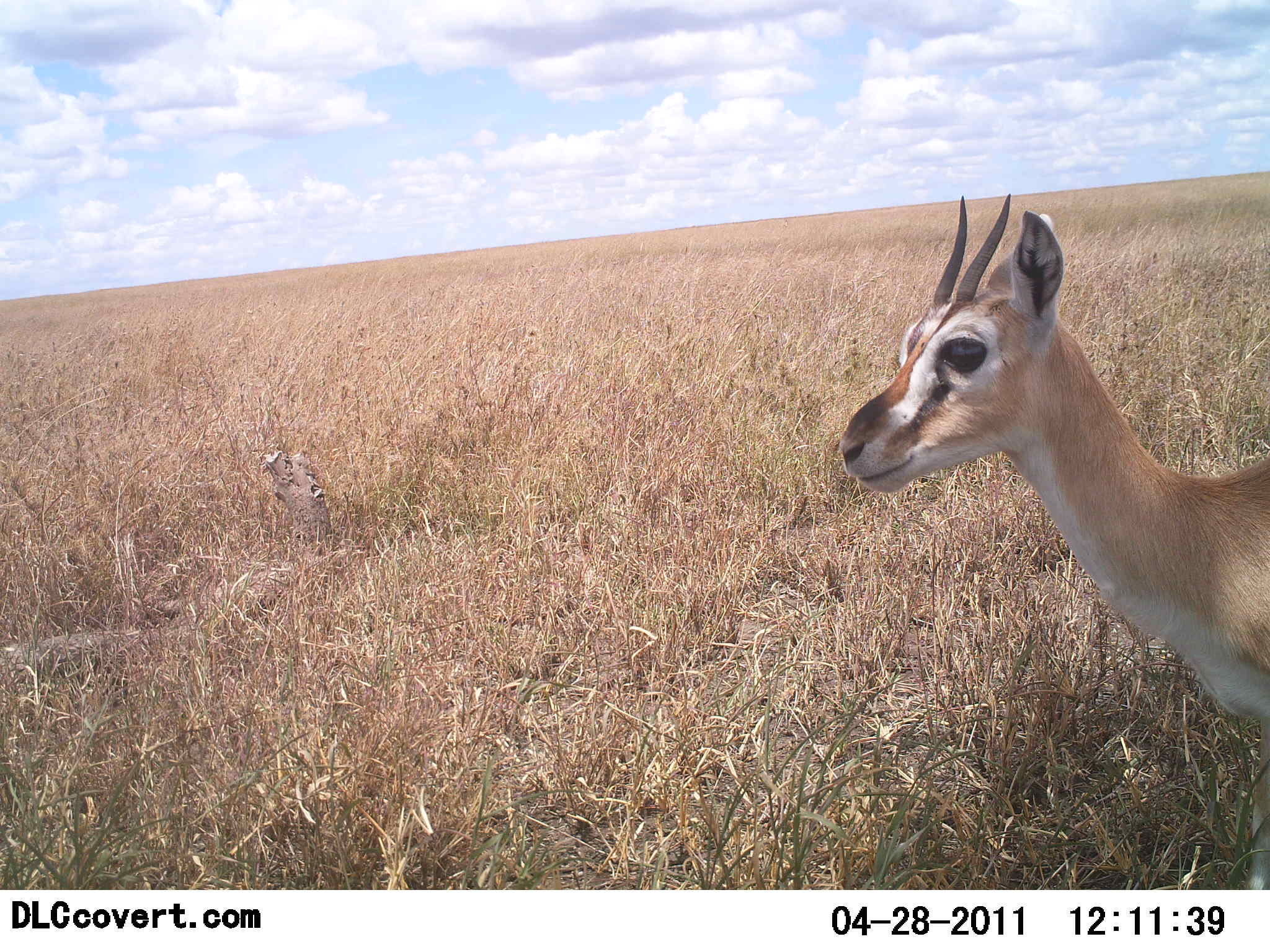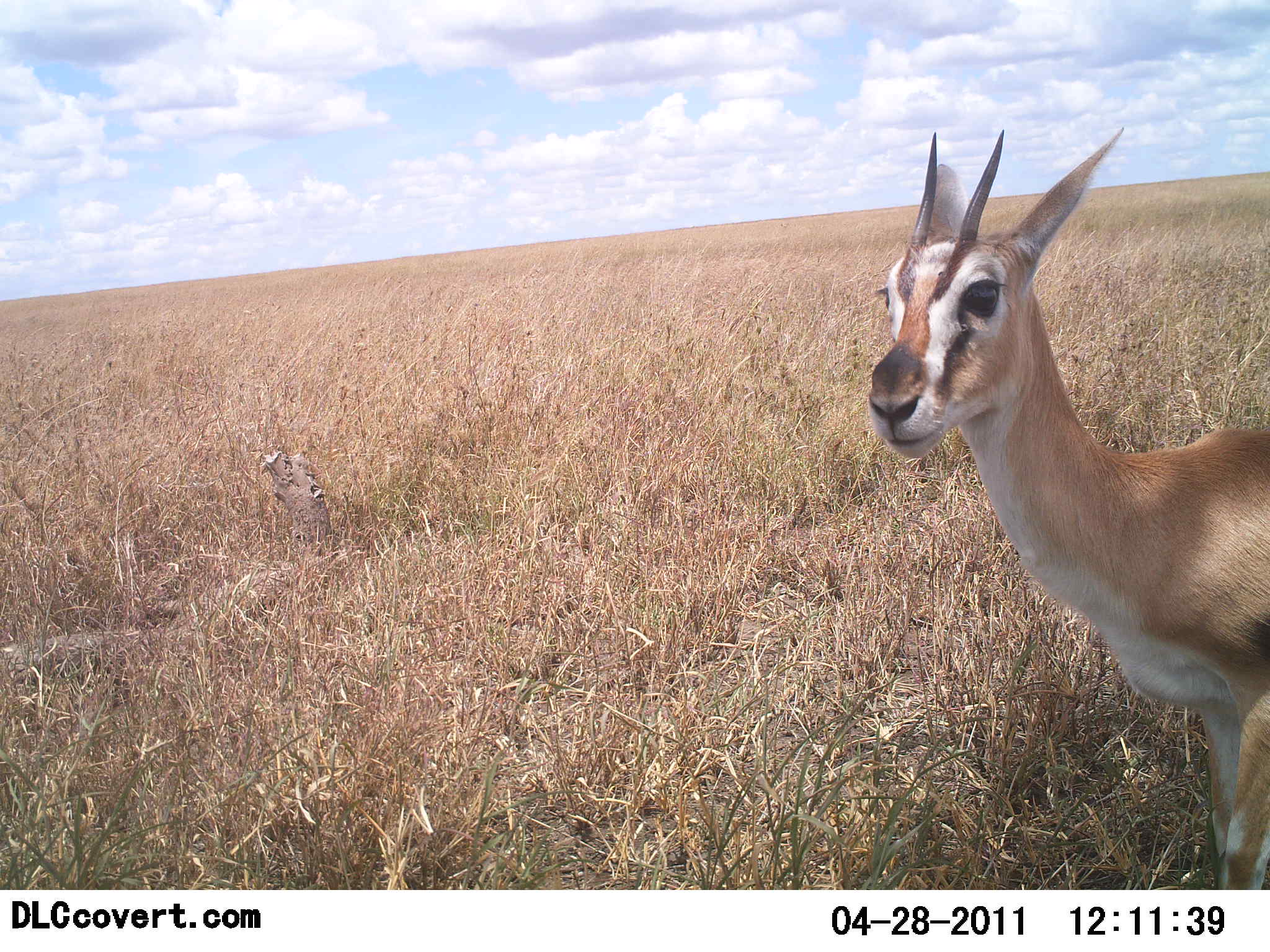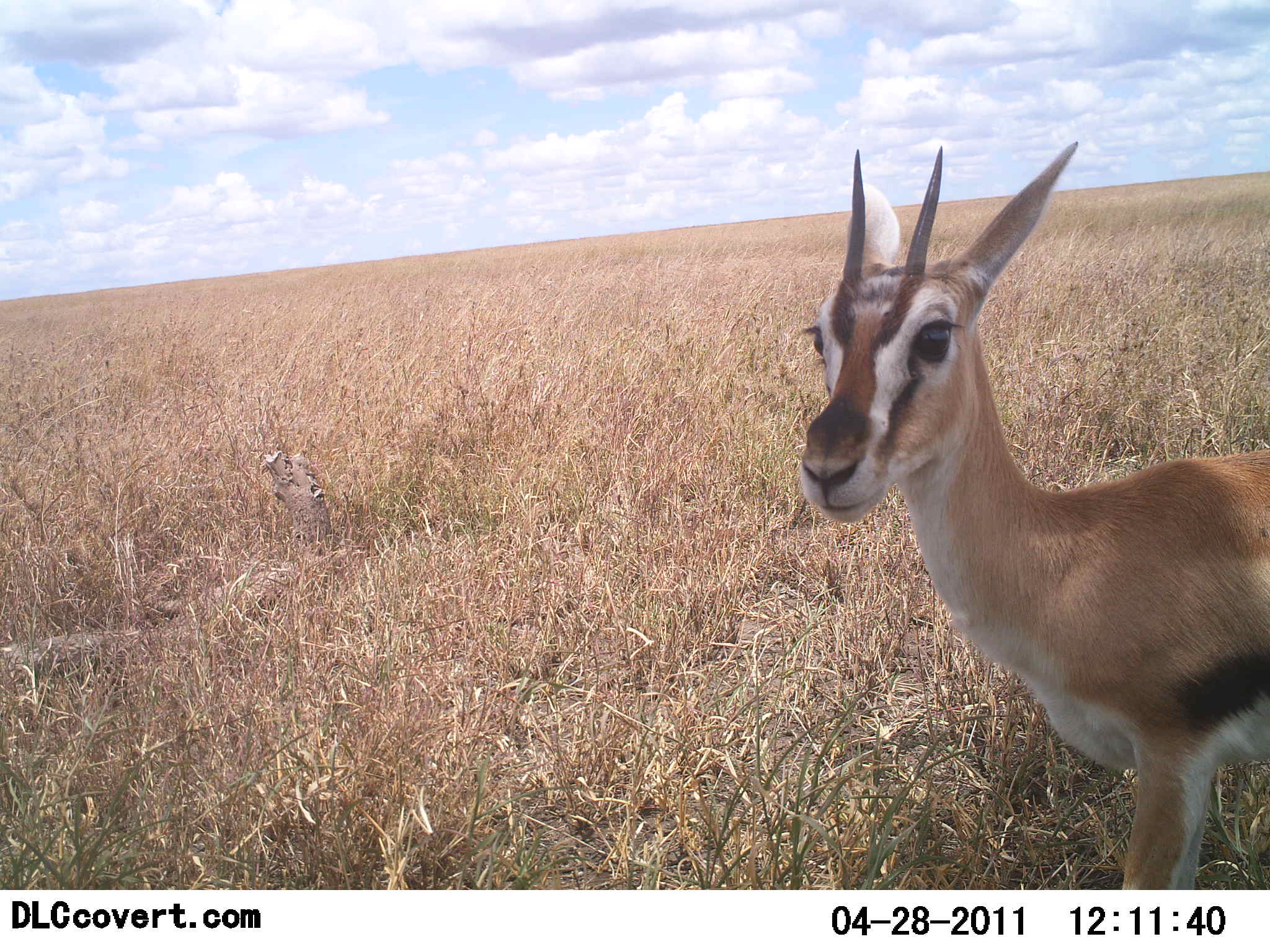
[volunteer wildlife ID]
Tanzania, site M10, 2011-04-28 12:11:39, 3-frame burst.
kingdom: Animalia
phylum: Chordata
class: Mammalia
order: Artiodactyla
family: Bovidae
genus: Eudorcas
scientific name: Eudorcas thomsonii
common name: thomson's gazelle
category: gazellethomsons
Gazellethomsons (thomson's gazelle) (Eudorcas thomsonii), count 1. Behavior (volunteer vote fractions): standing 85%, resting 0%, moving 23%, interacting 0%. Young present (vote fraction): 8%. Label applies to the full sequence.